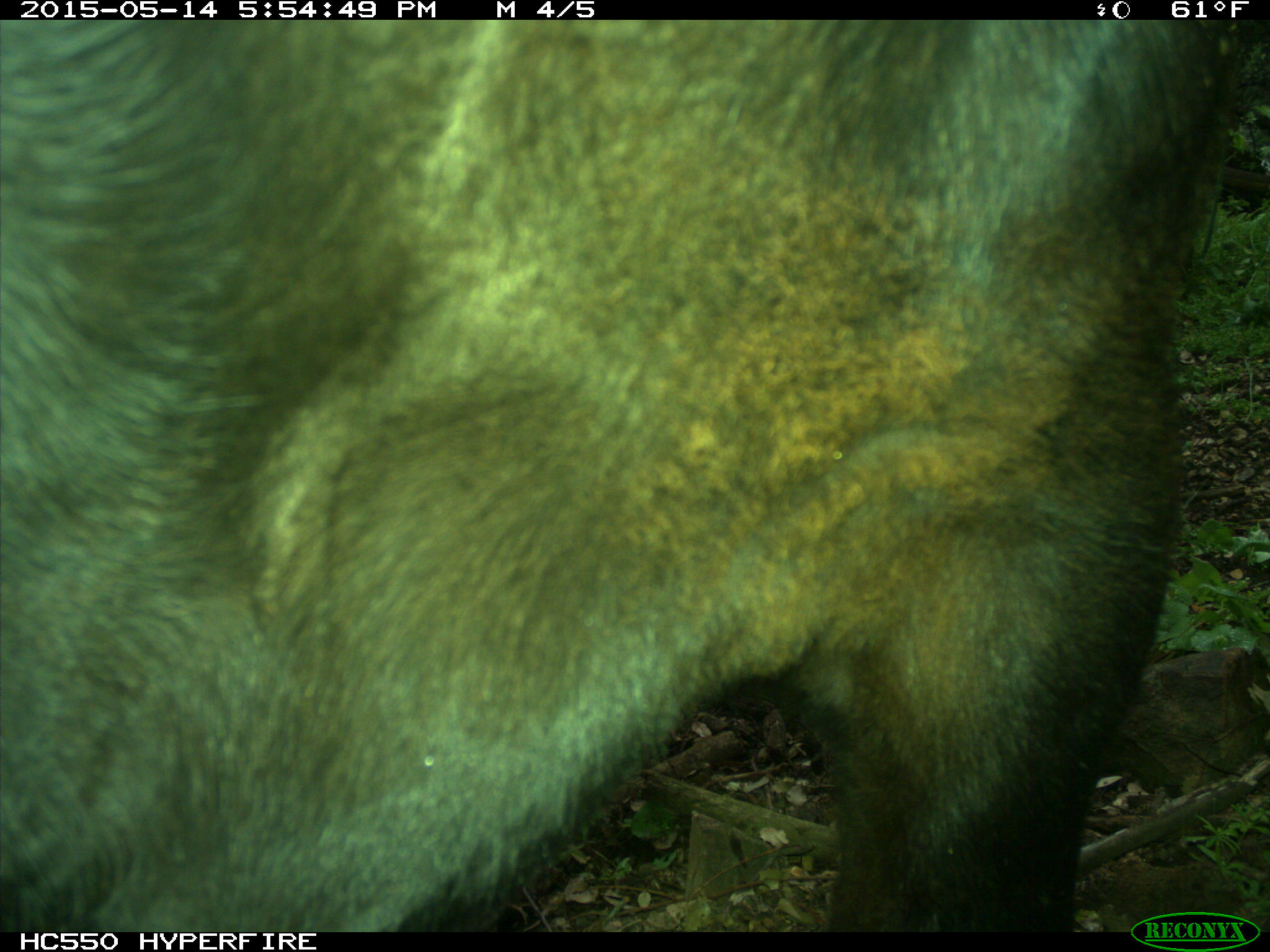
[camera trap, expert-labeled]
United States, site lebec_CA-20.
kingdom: Animalia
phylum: Chordata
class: Mammalia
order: Artiodactyla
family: Bovidae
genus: Bos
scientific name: Bos taurus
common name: domestic cow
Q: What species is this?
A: Bos taurus (domestic cow).